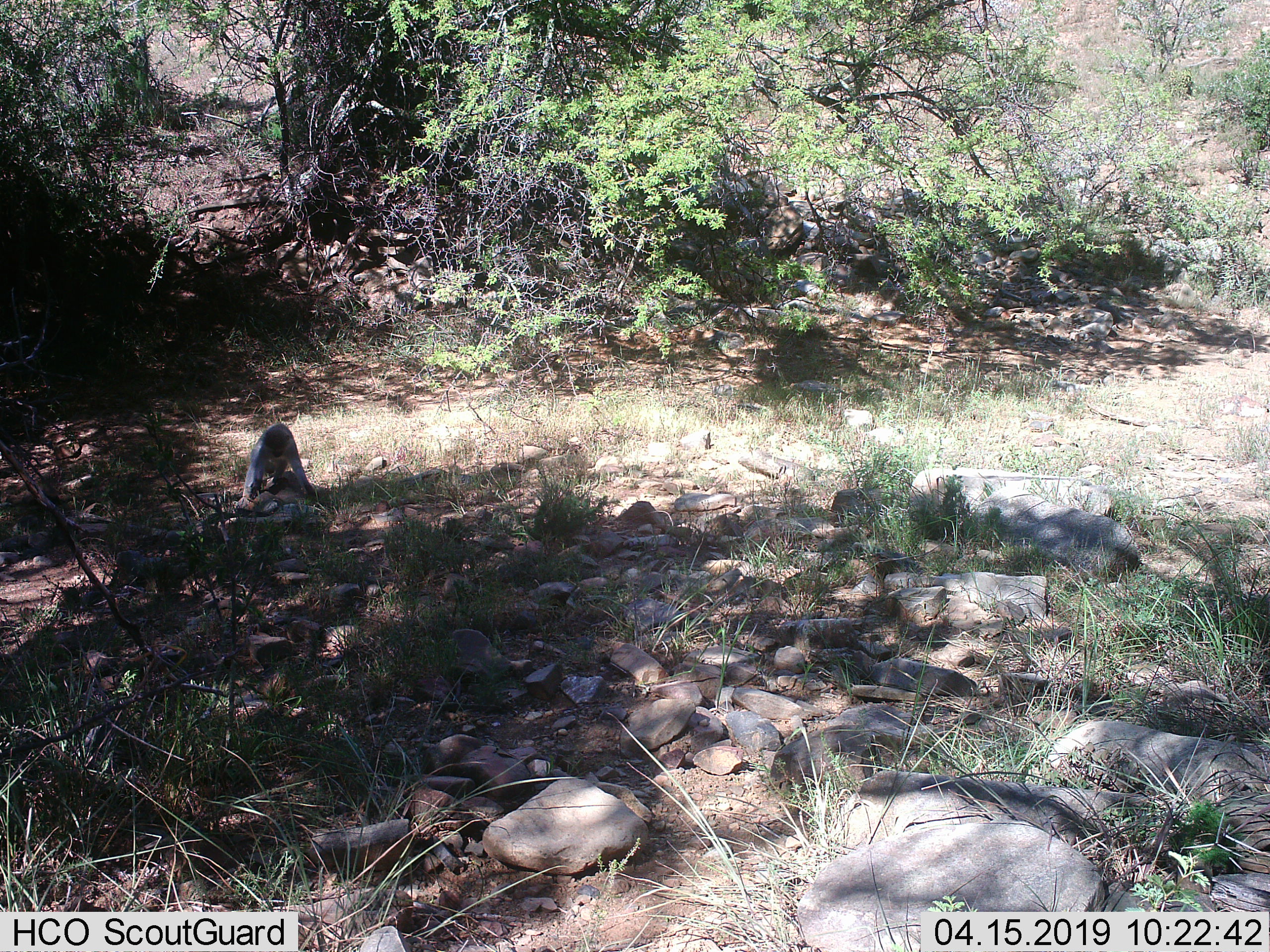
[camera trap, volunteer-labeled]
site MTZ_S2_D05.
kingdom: Animalia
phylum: Chordata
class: Mammalia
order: Primates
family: Cercopithecidae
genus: Chlorocebus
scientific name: Chlorocebus pygerythrus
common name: vervet monkey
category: monkeyvervet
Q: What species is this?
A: Monkeyvervet (vervet monkey) (Chlorocebus pygerythrus).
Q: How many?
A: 1.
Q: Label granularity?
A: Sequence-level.